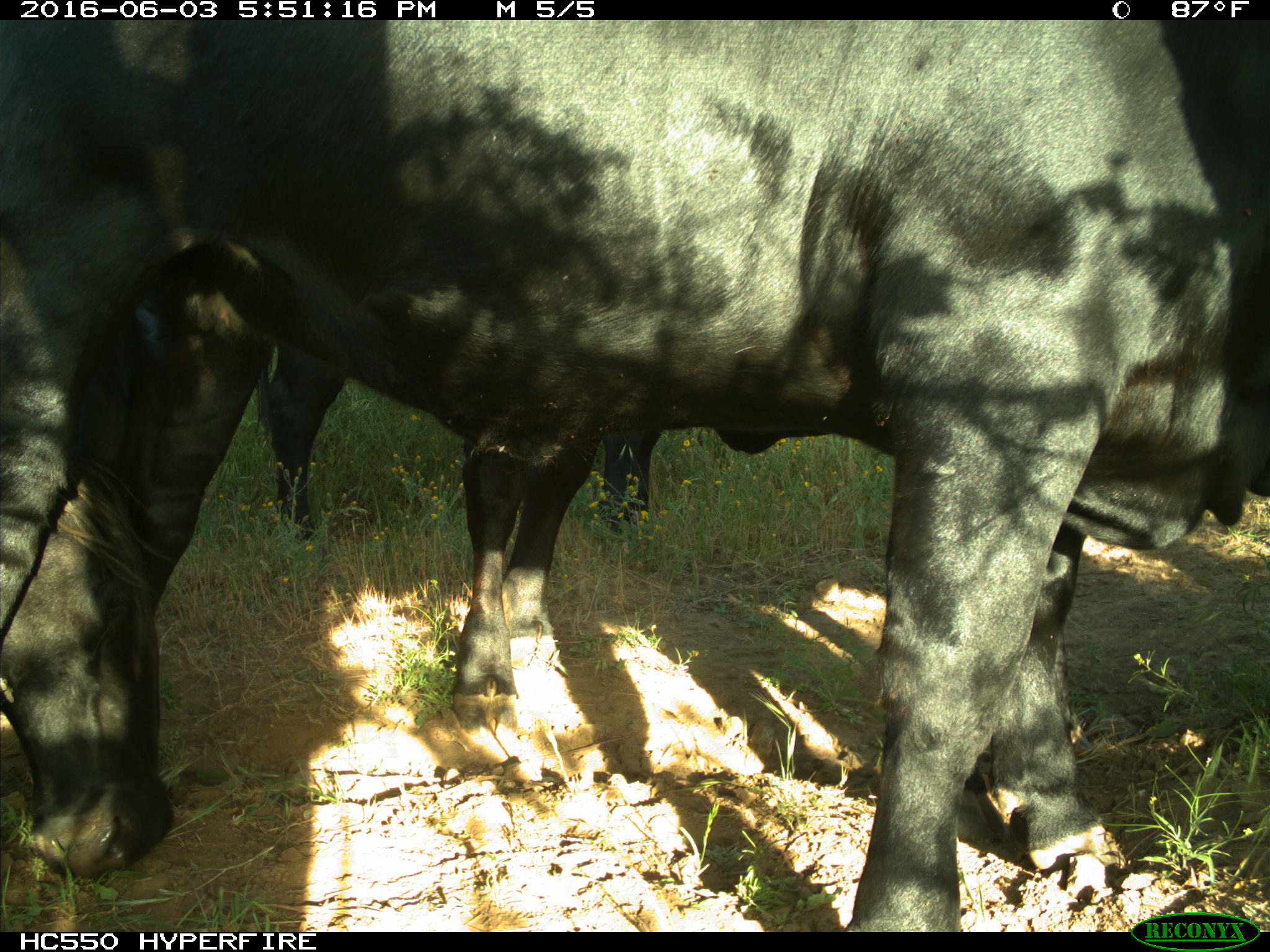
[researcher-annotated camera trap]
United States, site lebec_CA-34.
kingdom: Animalia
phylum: Chordata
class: Mammalia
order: Artiodactyla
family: Bovidae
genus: Bos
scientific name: Bos taurus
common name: domestic cow